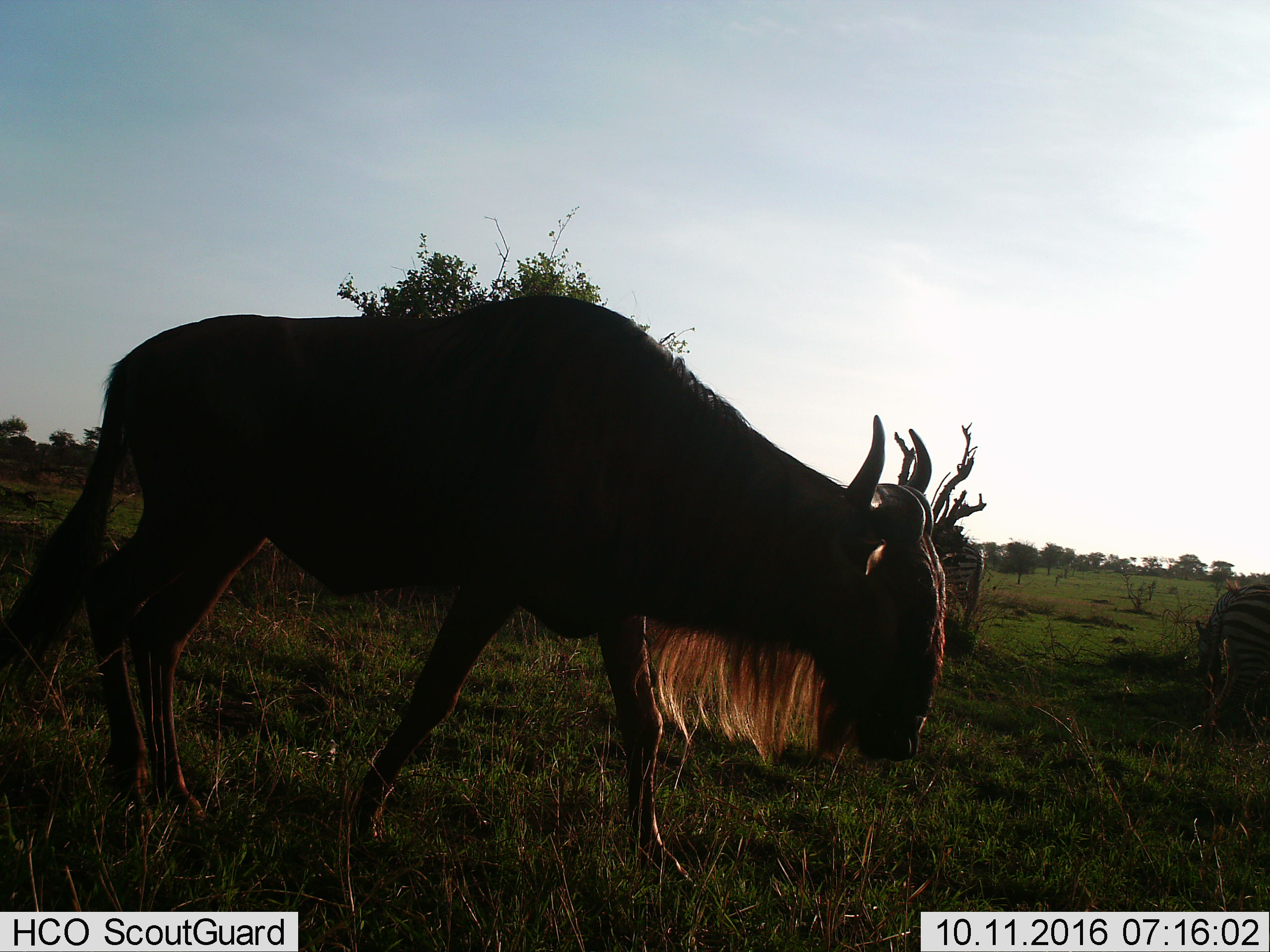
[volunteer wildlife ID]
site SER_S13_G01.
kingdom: Animalia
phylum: Chordata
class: Mammalia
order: Artiodactyla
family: Bovidae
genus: Connochaetes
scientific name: Connochaetes taurinus taurinus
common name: blue wildebeest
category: wildebeestblue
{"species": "wildebeestblue (blue wildebeest) (Connochaetes taurinus taurinus)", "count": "1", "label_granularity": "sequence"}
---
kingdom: Animalia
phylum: Chordata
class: Mammalia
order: Perissodactyla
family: Equidae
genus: Equus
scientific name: Equus quagga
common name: plains zebra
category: zebraplains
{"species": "zebraplains (plains zebra) (Equus quagga)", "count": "2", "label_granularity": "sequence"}